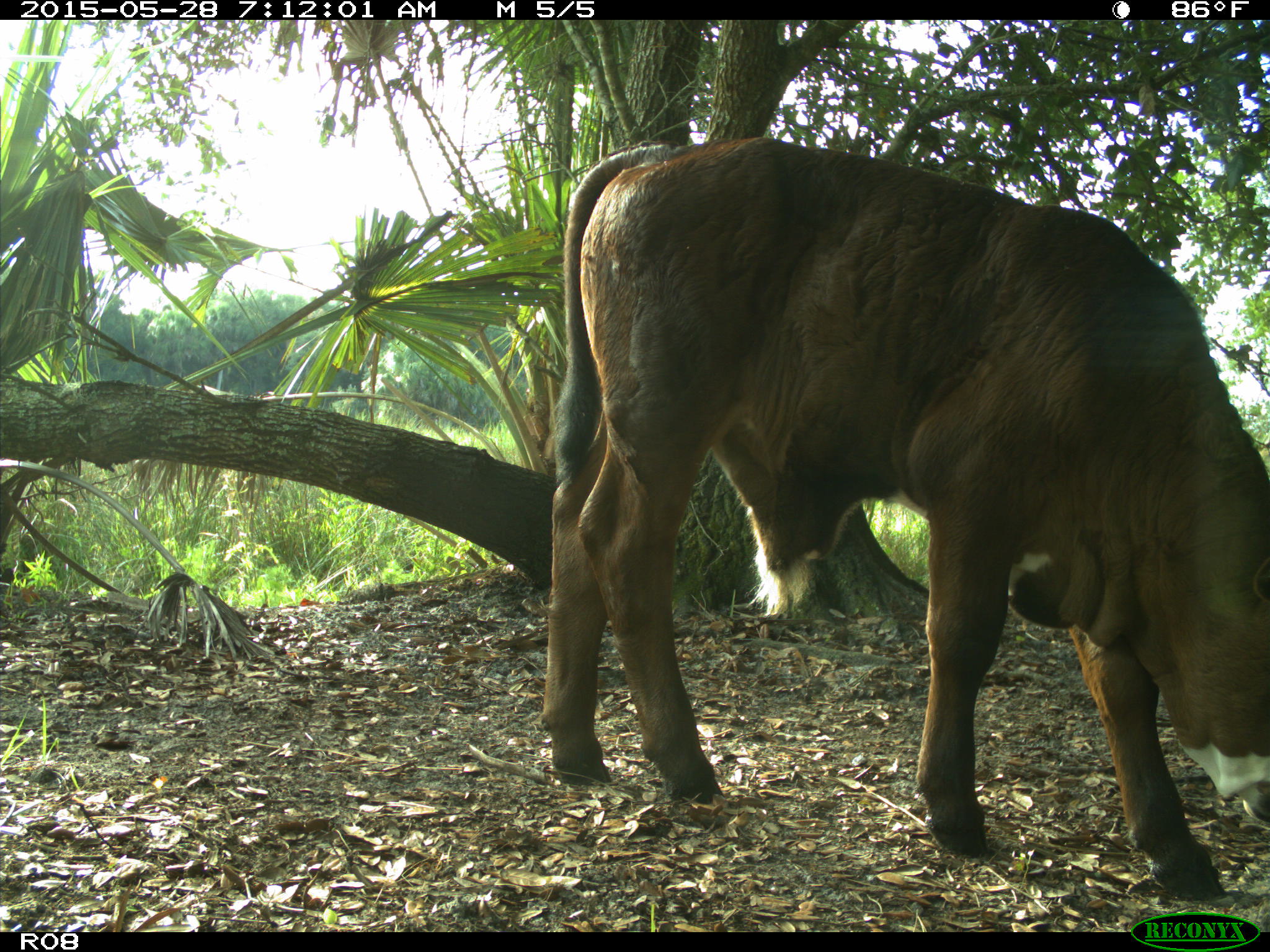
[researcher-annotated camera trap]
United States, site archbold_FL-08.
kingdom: Animalia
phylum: Chordata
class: Mammalia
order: Artiodactyla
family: Bovidae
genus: Bos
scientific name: Bos taurus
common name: domestic cow